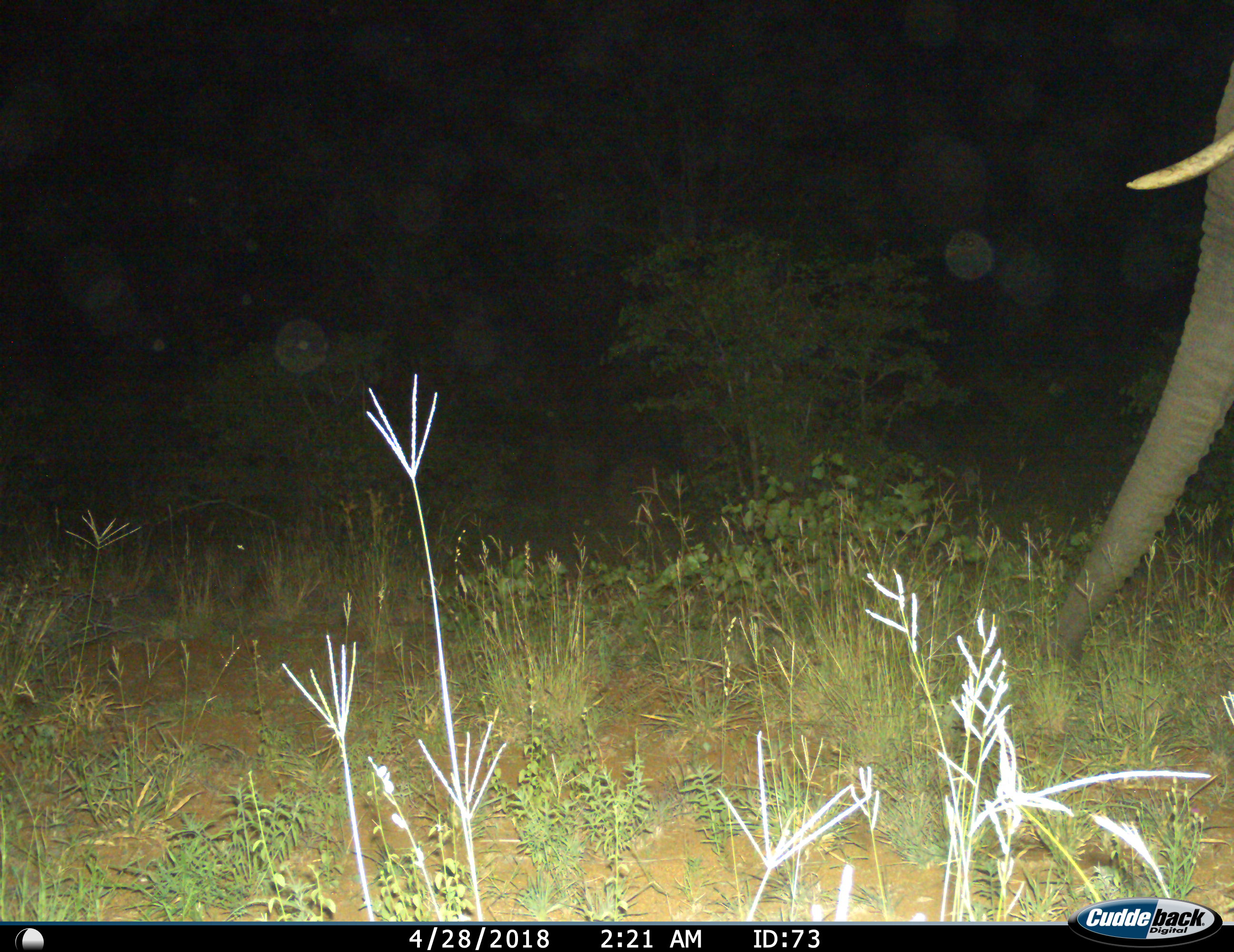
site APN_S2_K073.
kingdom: Animalia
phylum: Chordata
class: Mammalia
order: Proboscidea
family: Elephantidae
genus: Loxodonta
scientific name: Loxodonta africana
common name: african bush elephant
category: elephant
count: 1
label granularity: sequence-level